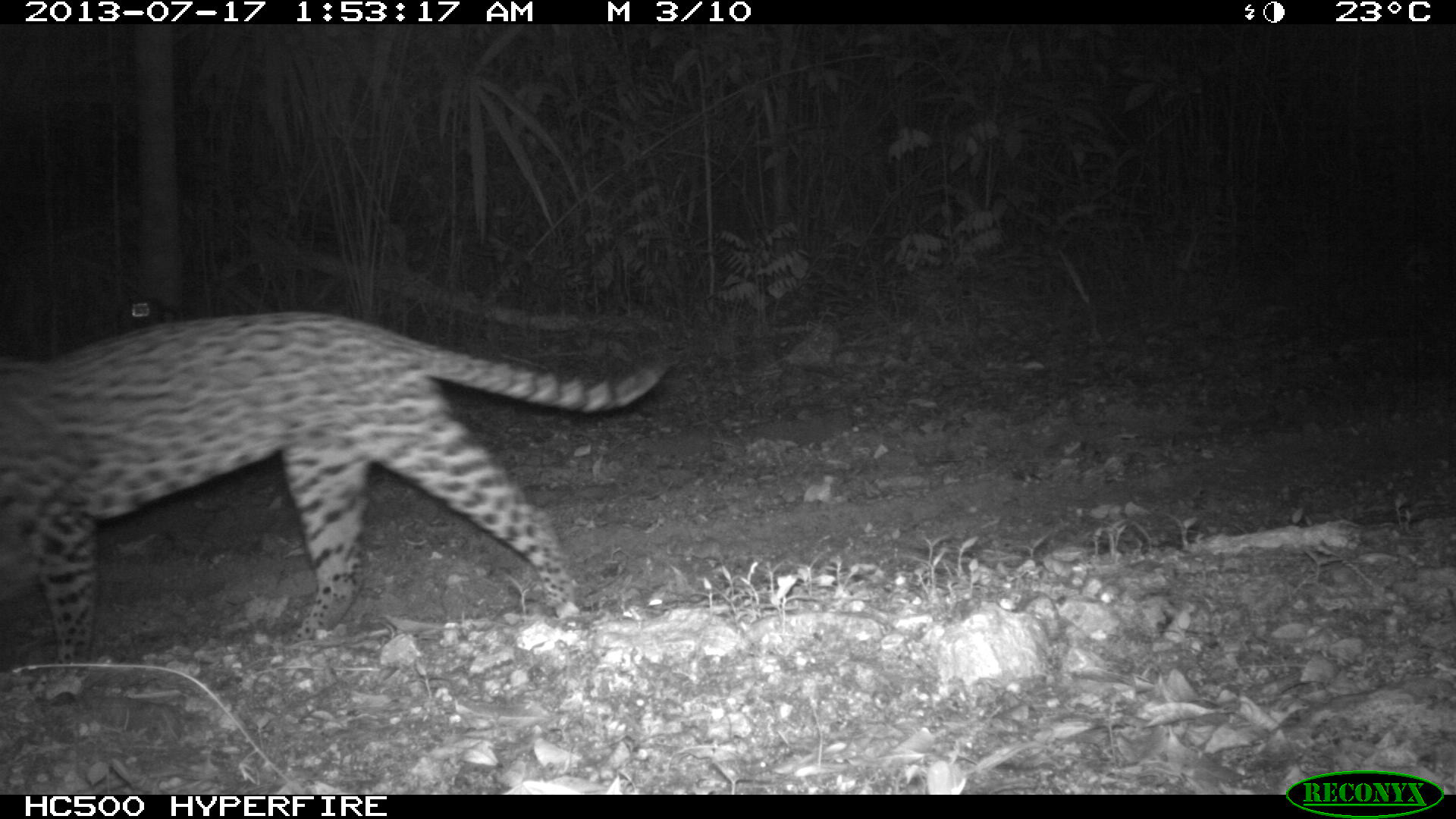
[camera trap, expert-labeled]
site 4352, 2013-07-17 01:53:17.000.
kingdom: Animalia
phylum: Chordata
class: Mammalia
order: Carnivora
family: Felidae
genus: Leopardus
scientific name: Leopardus pardalis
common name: ocelot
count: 1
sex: male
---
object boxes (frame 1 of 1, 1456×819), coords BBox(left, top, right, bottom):
leopardus pardalis: BBox(1, 310, 675, 699)